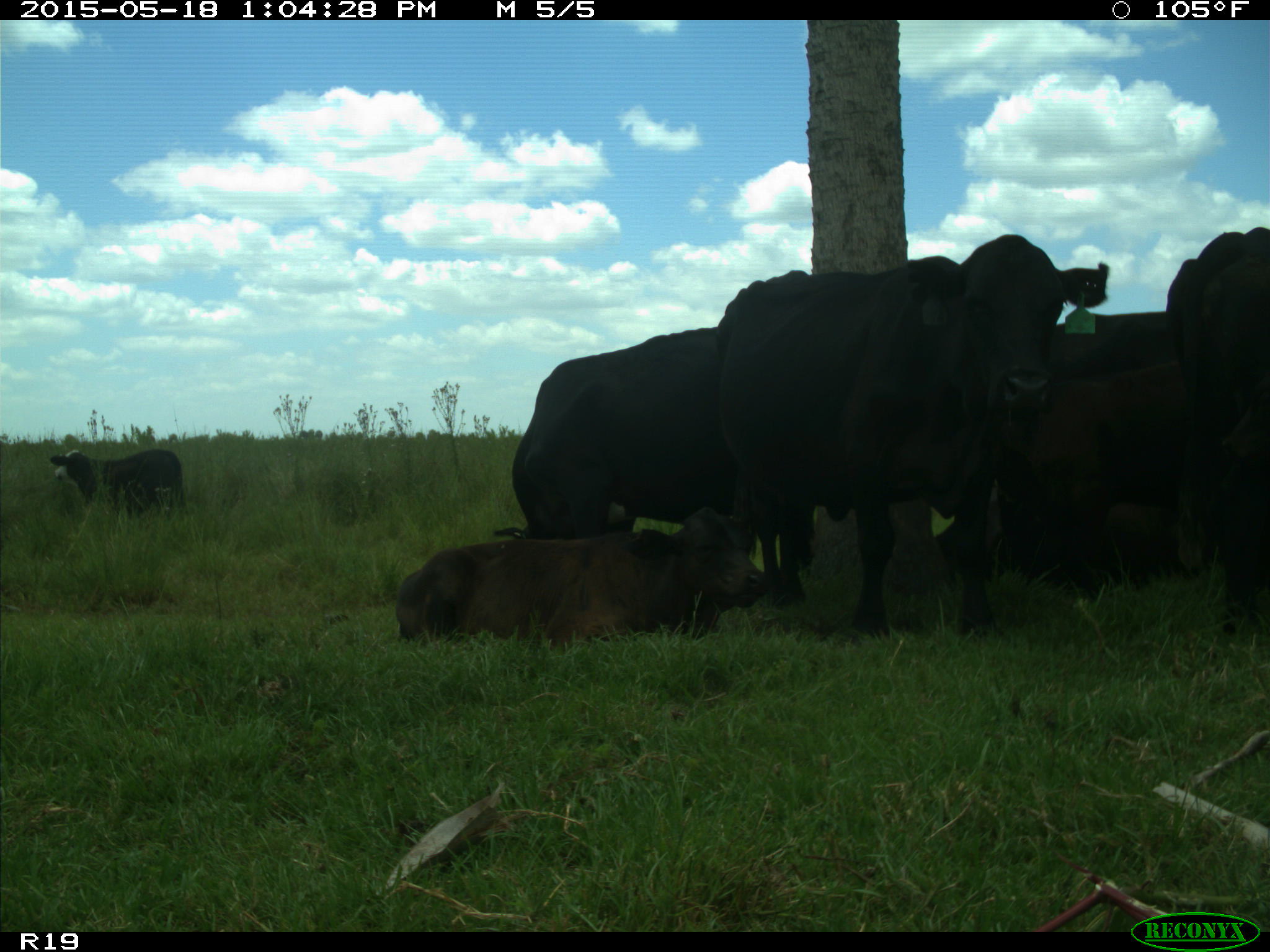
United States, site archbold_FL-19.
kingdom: Animalia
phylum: Chordata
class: Mammalia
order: Artiodactyla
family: Bovidae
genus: Bos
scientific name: Bos taurus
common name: domestic cow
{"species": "Bos taurus (domestic cow)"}